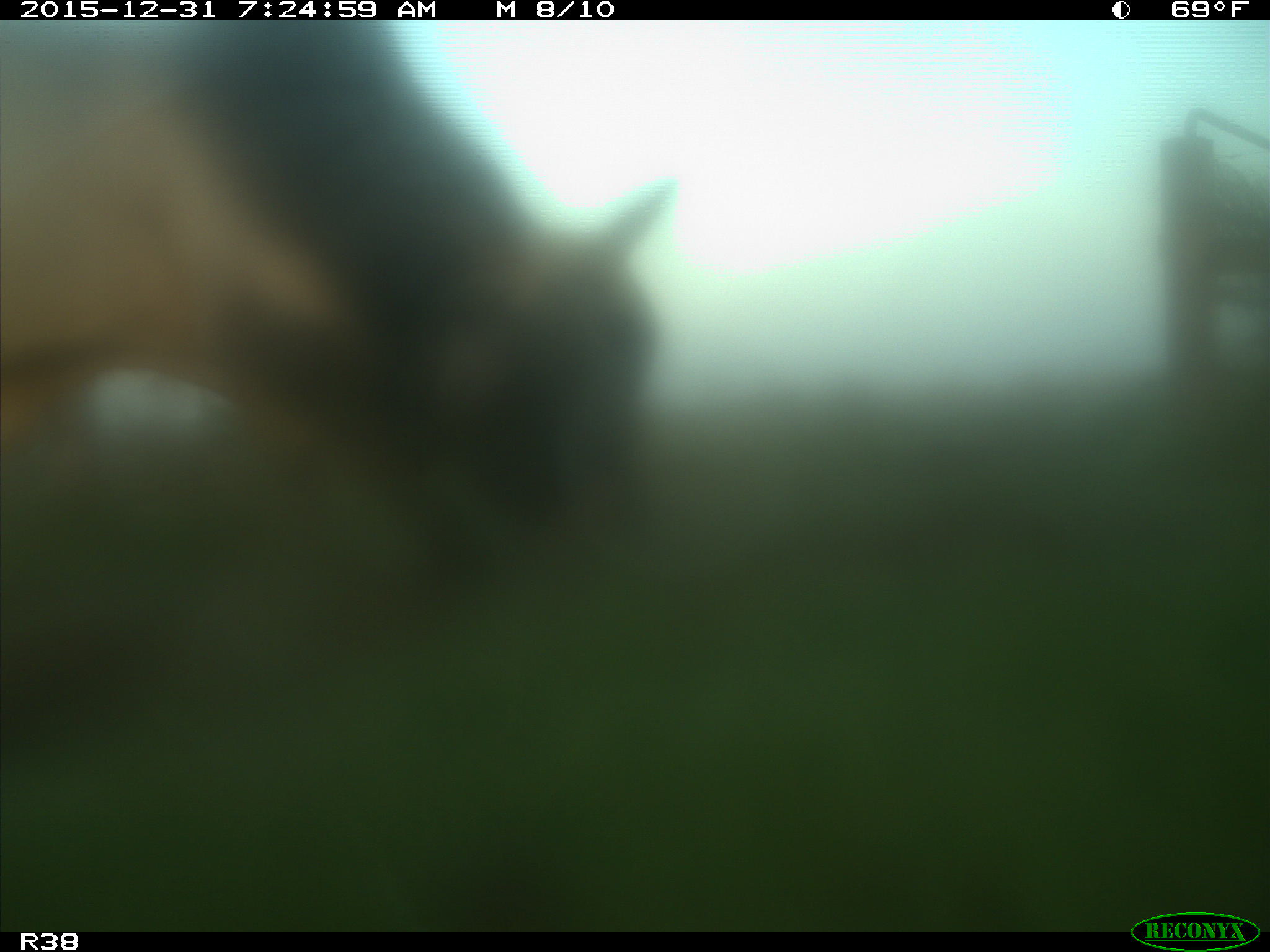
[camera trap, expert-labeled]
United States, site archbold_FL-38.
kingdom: Animalia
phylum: Chordata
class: Mammalia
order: Artiodactyla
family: Bovidae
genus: Bos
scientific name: Bos taurus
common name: domestic cow